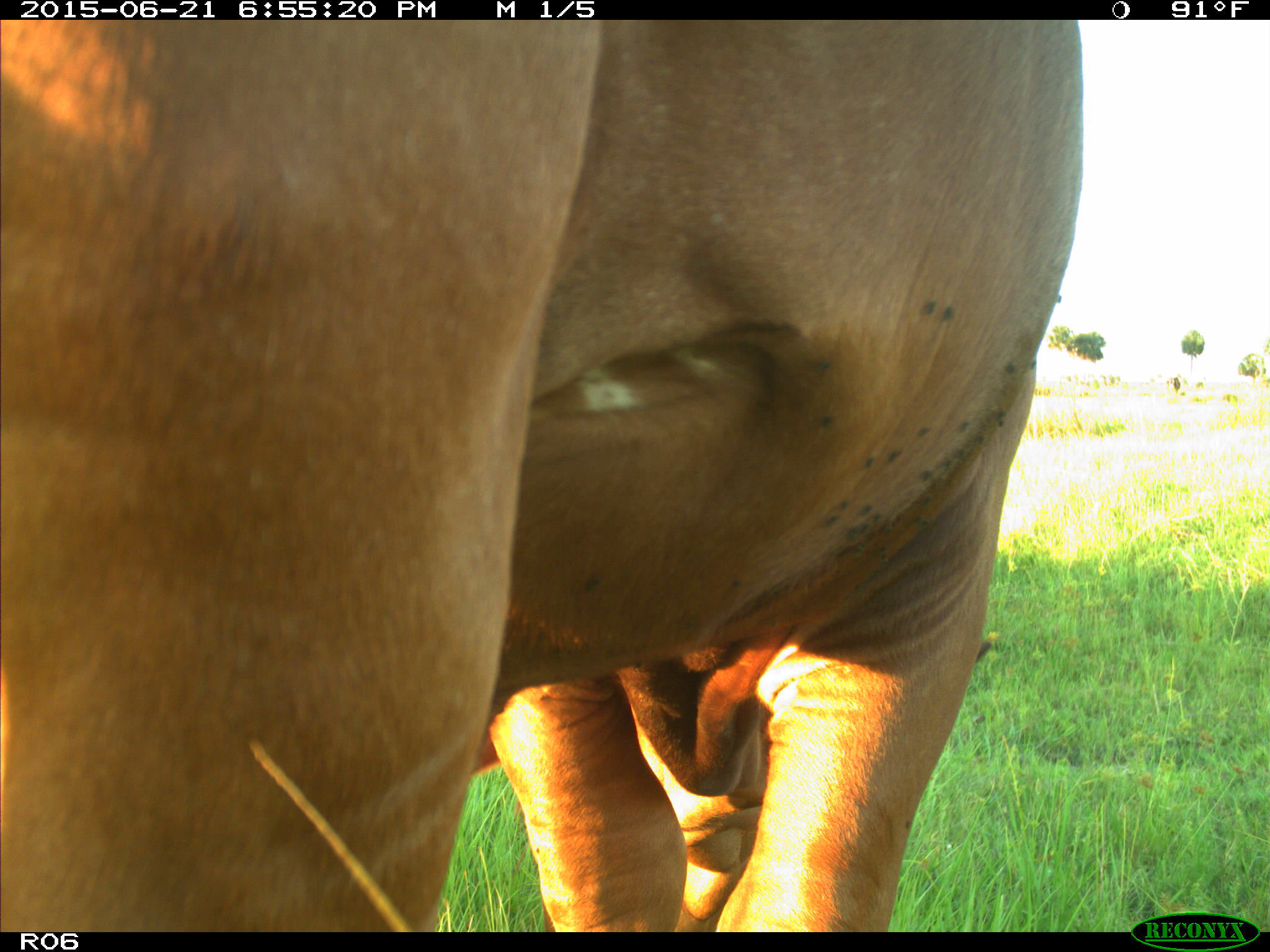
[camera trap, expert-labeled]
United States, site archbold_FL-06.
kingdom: Animalia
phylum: Chordata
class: Mammalia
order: Artiodactyla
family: Bovidae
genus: Bos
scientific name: Bos taurus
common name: domestic cow